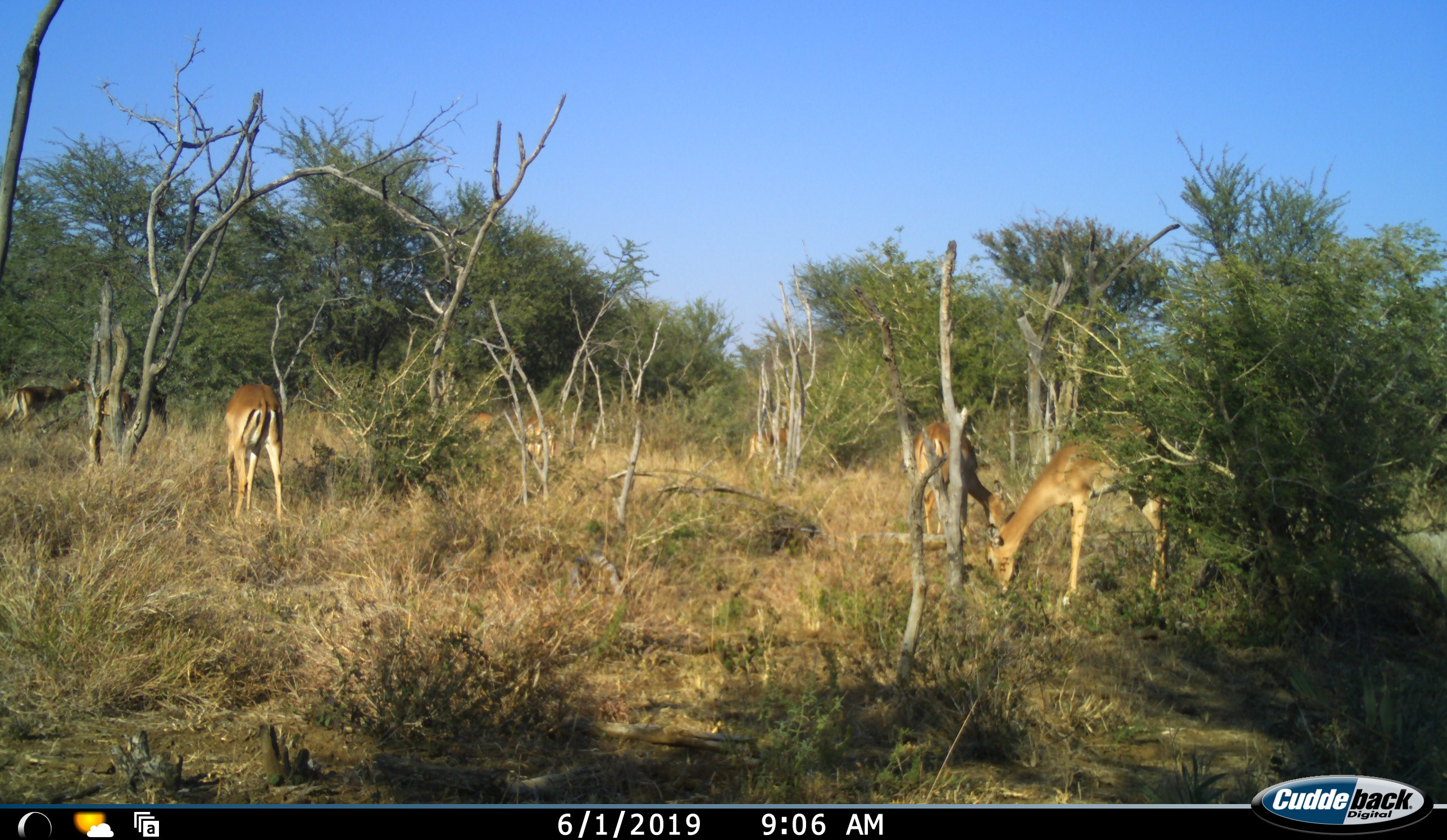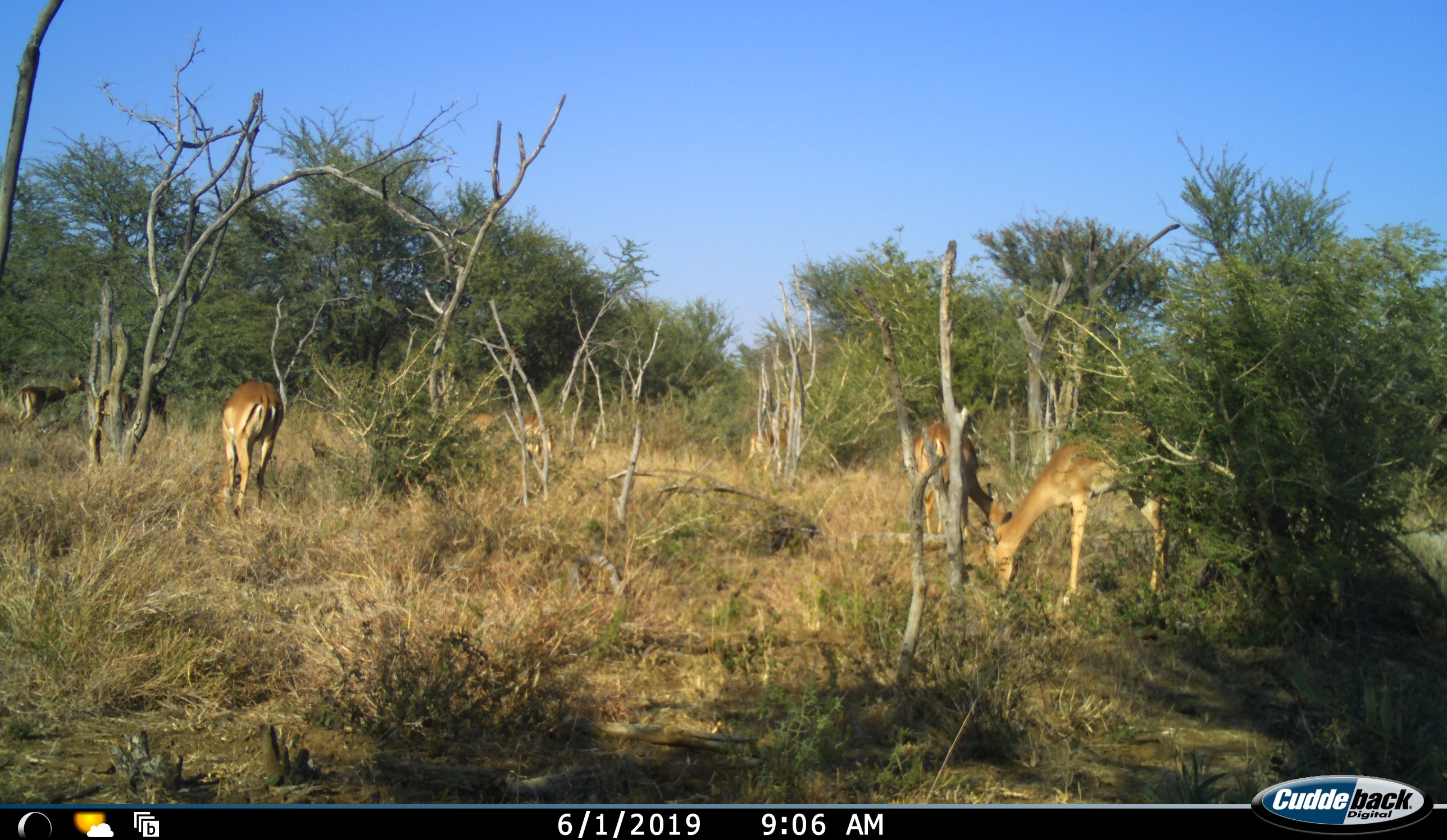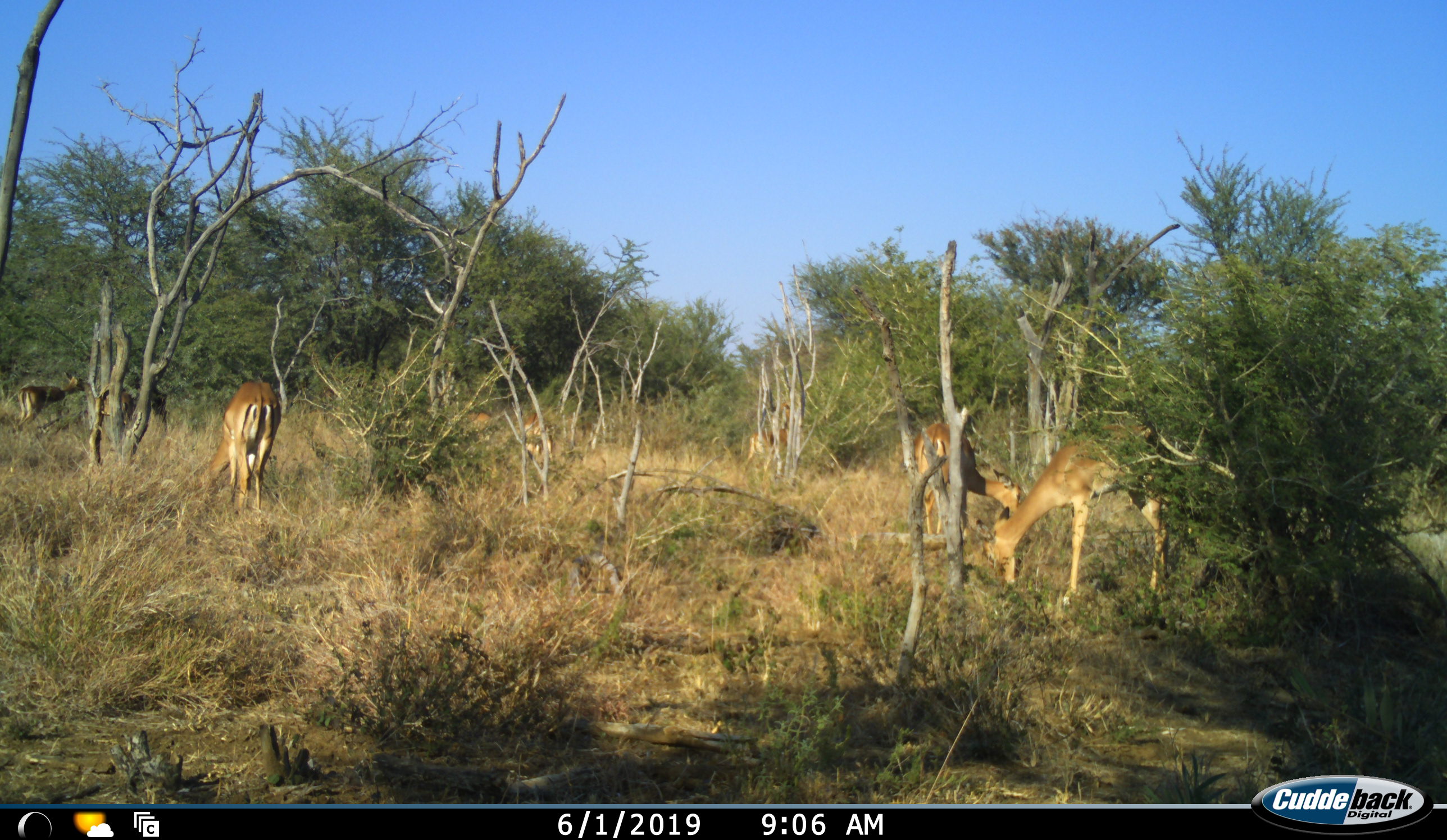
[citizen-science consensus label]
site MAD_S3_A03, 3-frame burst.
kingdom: Animalia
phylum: Chordata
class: Mammalia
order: Artiodactyla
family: Bovidae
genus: Aepyceros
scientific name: Aepyceros melampus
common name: impala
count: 8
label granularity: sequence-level